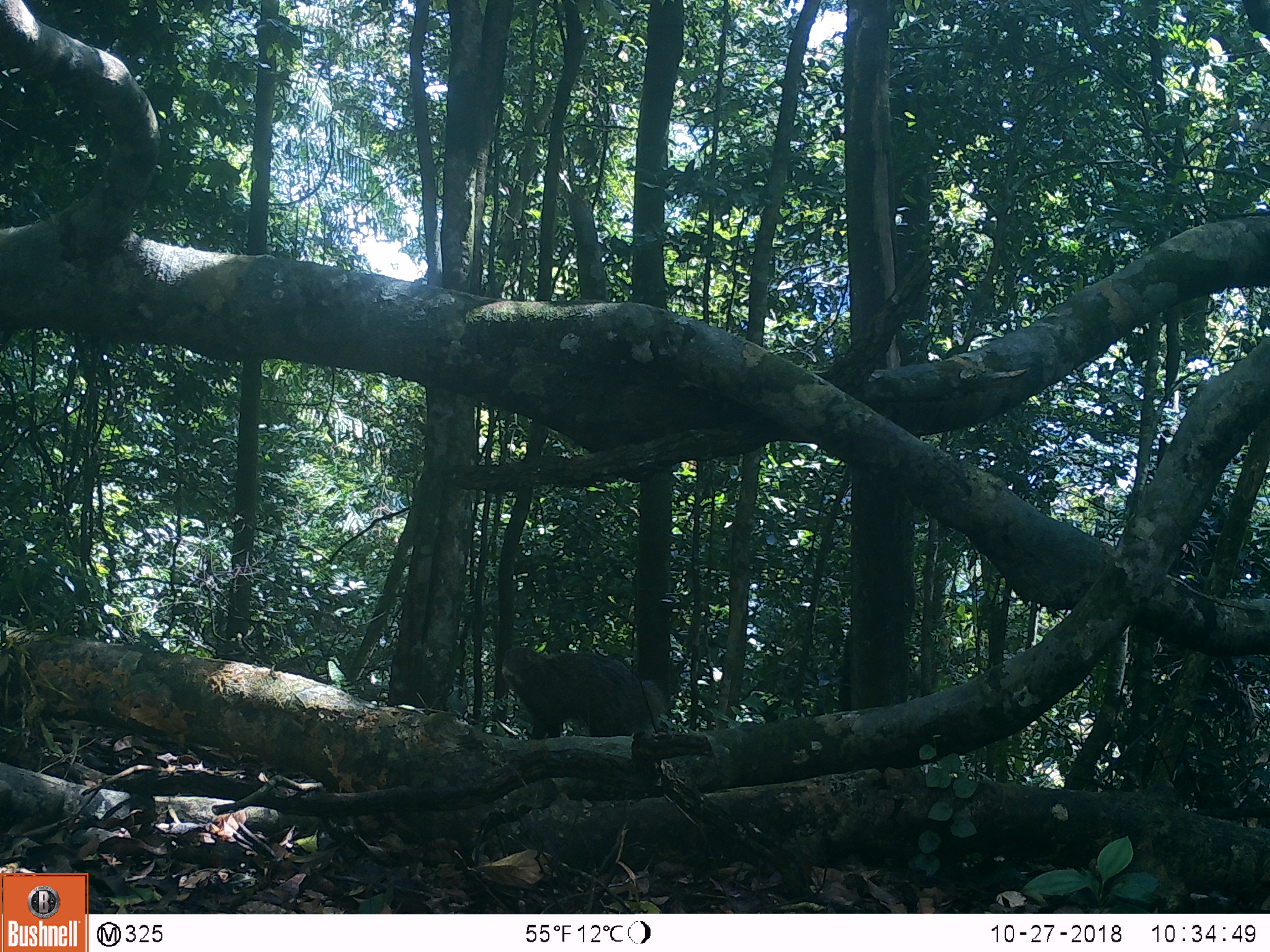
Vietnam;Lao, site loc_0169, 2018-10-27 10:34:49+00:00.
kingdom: Animalia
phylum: Chordata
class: Mammalia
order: Carnivora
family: Herpestidae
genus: Urva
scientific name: Urva urva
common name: crab-eating mongoose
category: crab eating mongoose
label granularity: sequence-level